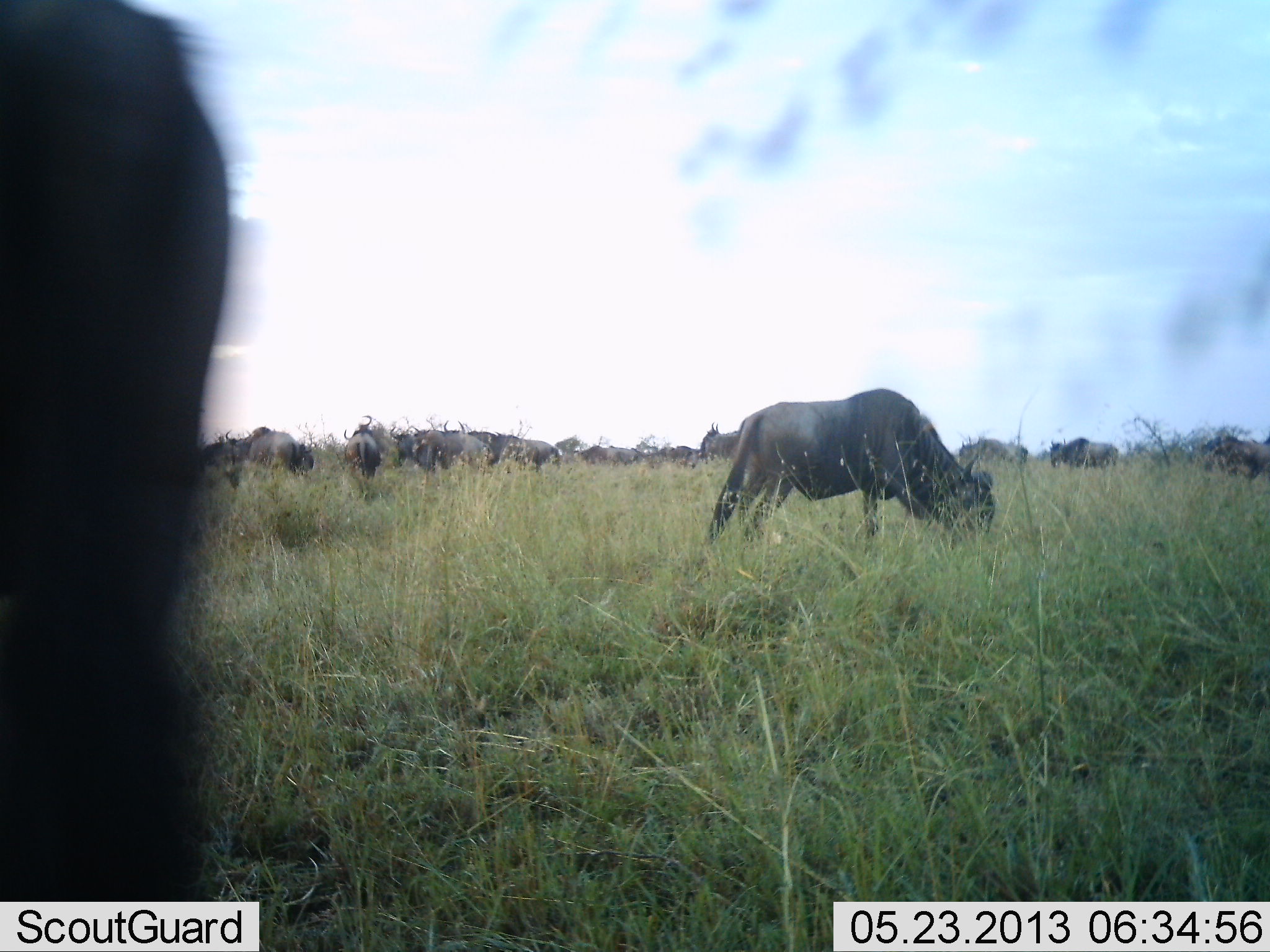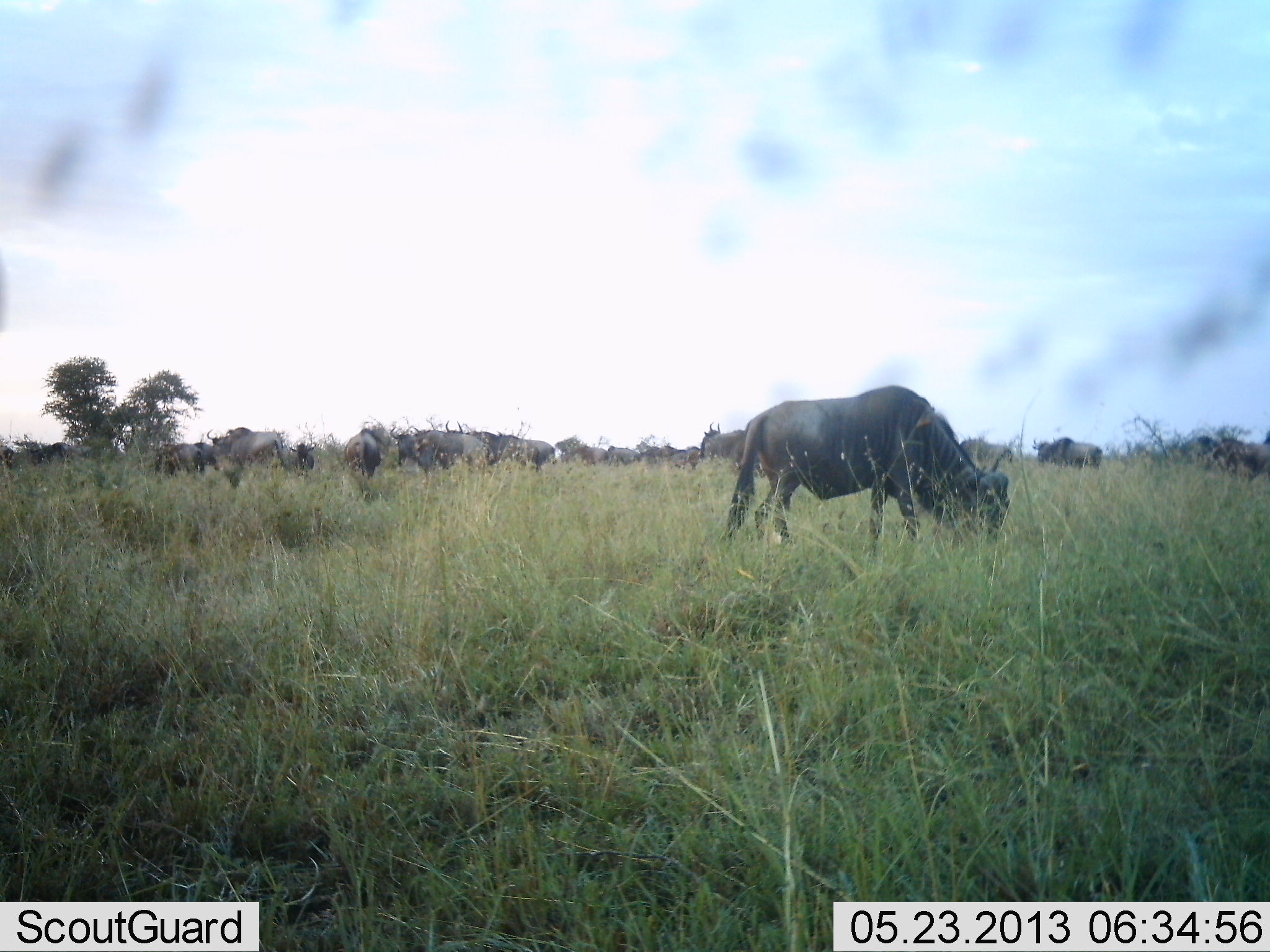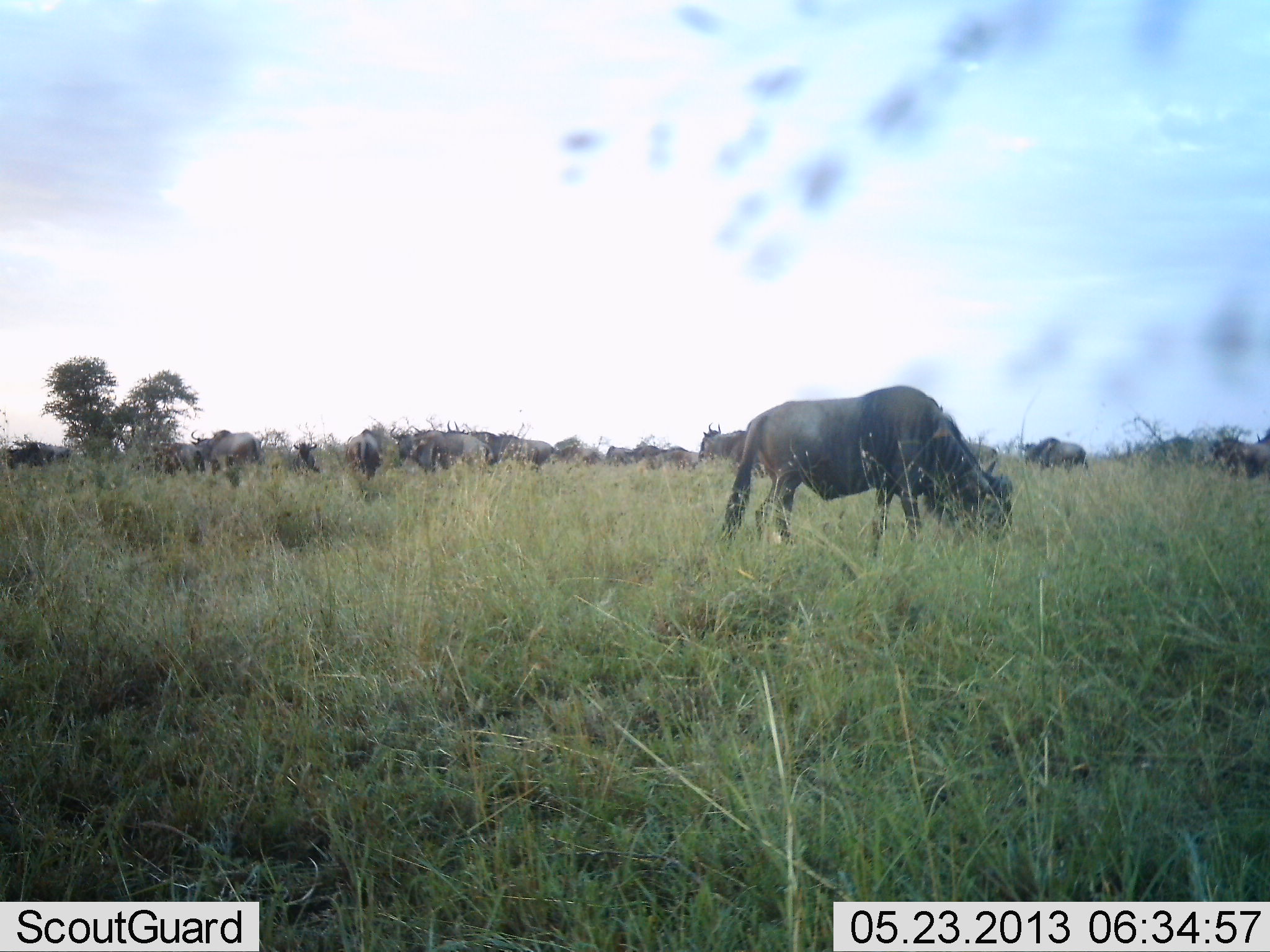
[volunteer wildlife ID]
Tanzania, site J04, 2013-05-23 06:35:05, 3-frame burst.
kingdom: Animalia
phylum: Chordata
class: Mammalia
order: Artiodactyla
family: Bovidae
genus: Connochaetes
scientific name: Connochaetes taurinus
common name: blue wildebeest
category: wildebeest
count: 11-50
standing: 46%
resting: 0%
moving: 46%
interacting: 8%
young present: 0%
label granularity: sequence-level